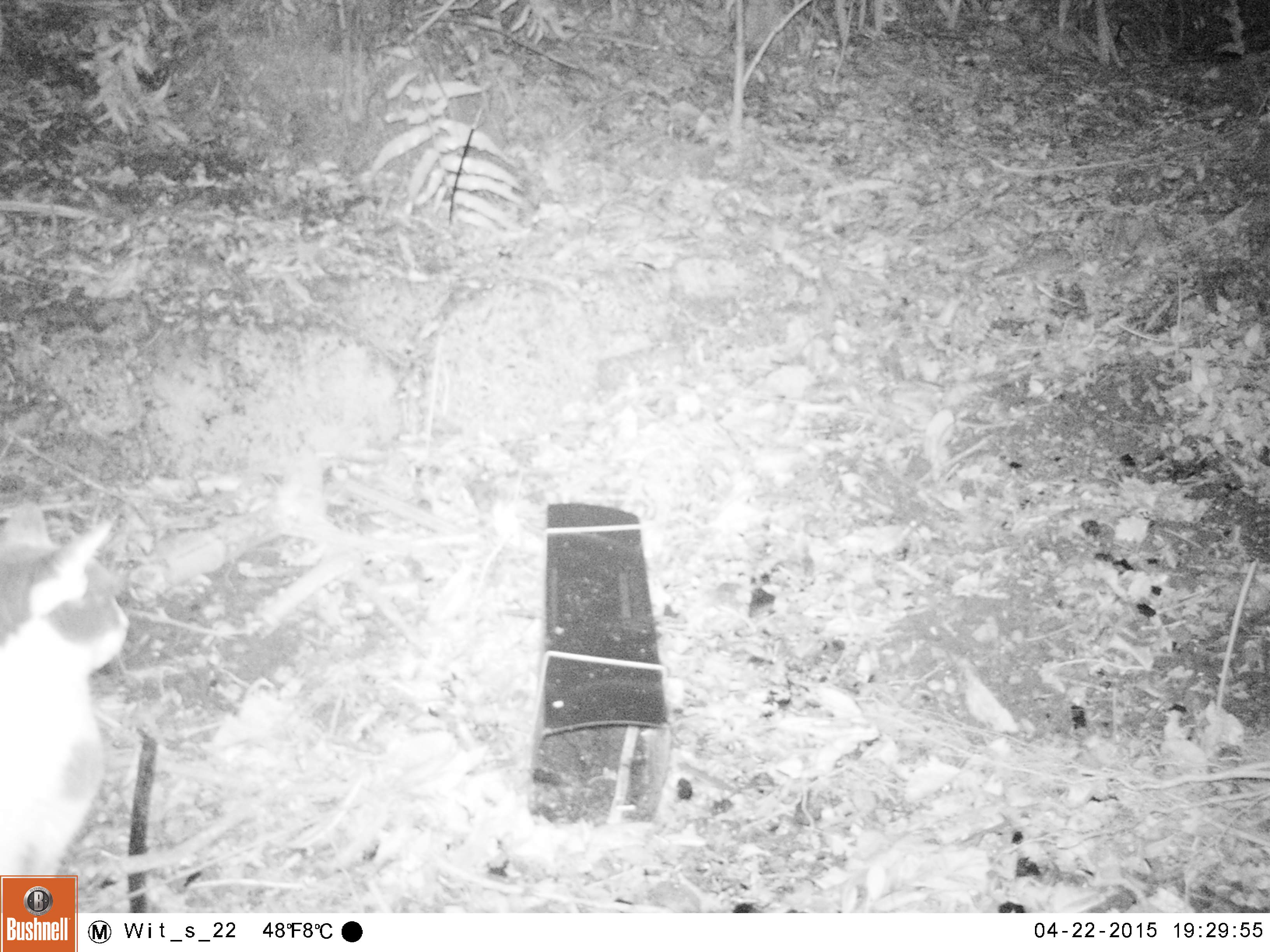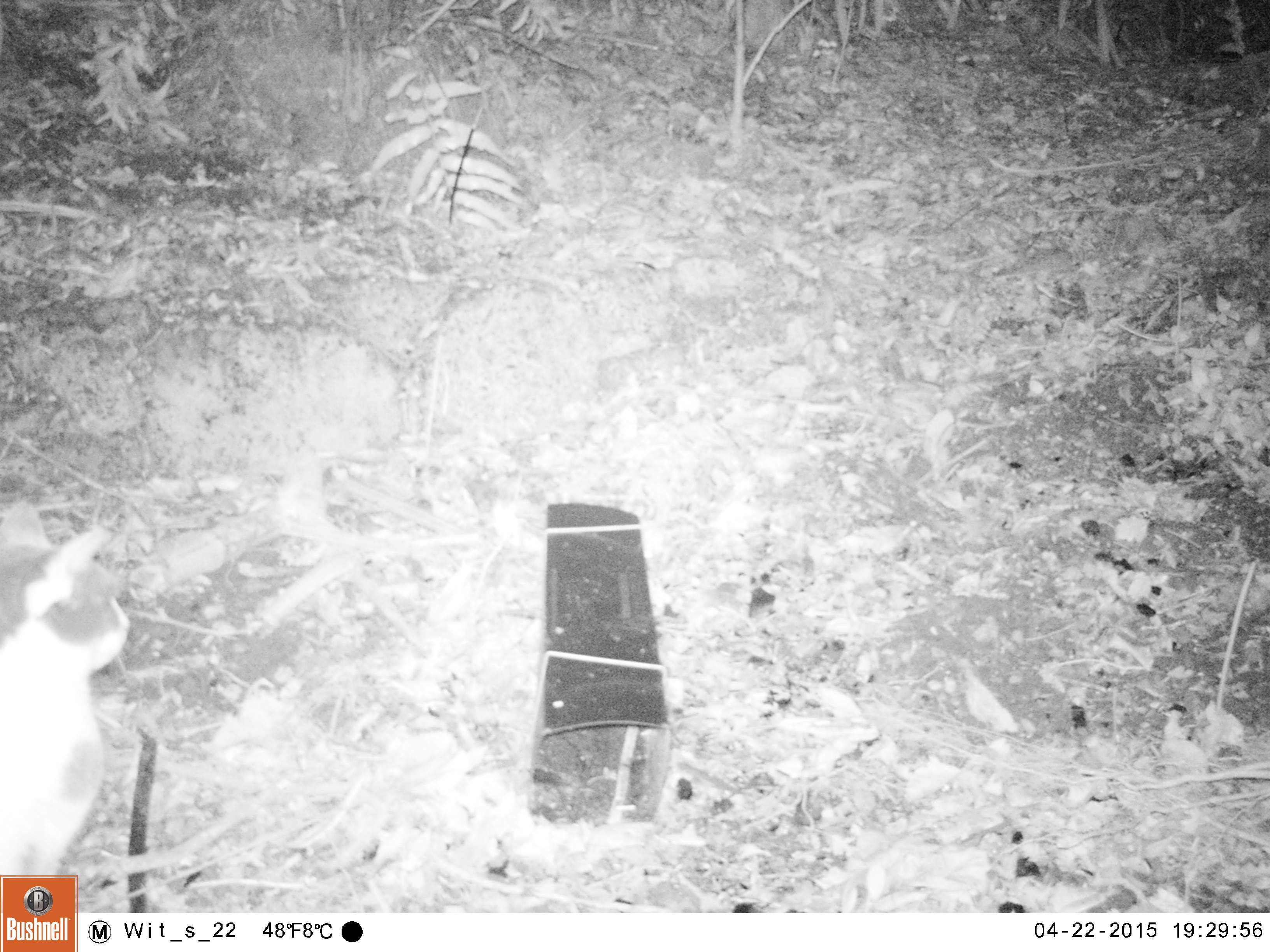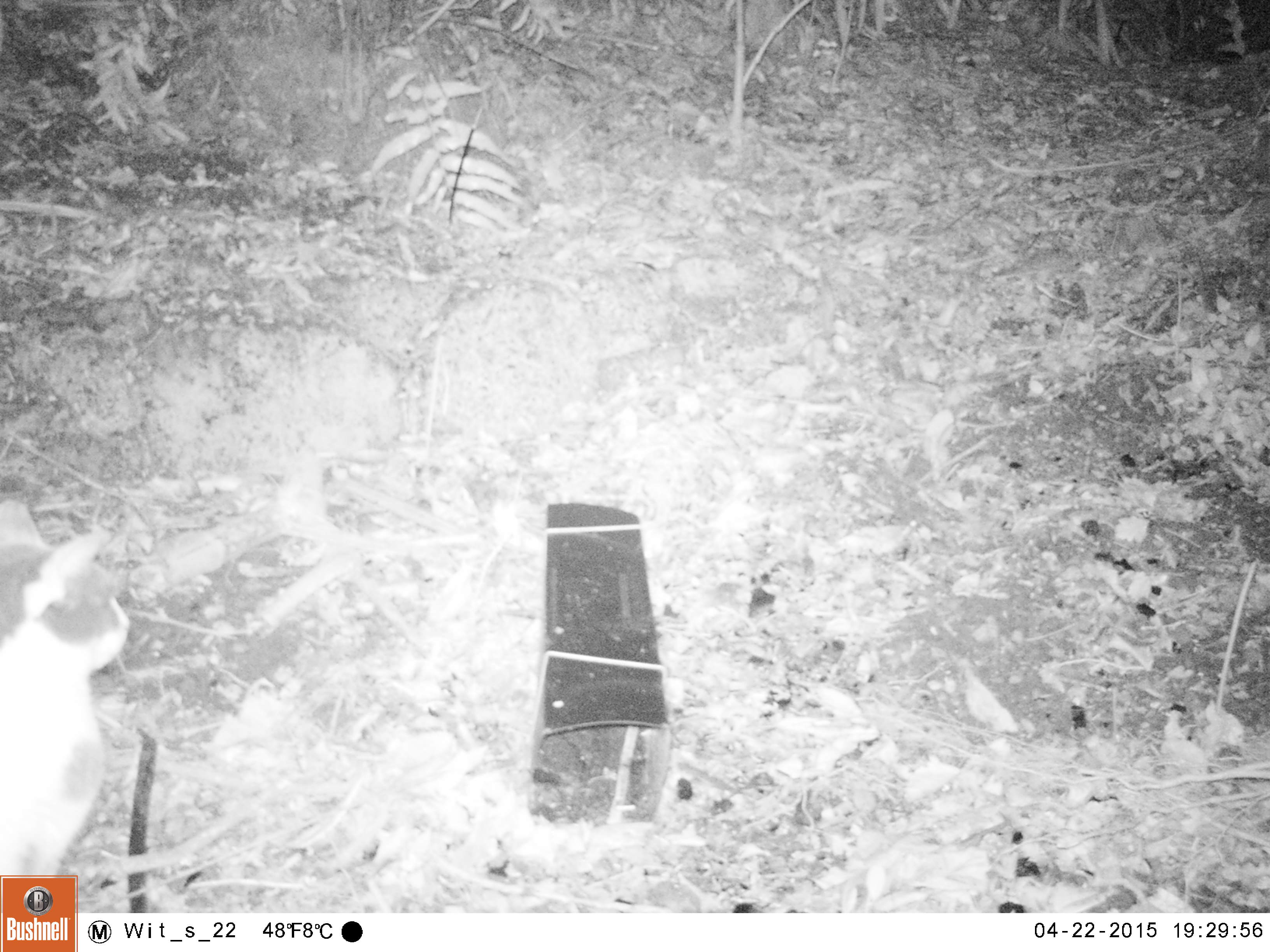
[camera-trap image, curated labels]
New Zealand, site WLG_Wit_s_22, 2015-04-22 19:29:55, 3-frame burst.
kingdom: Animalia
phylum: Chordata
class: Mammalia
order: Carnivora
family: Felidae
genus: Felis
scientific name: Felis catus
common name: domestic cat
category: cat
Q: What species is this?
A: Cat (domestic cat) (Felis catus).